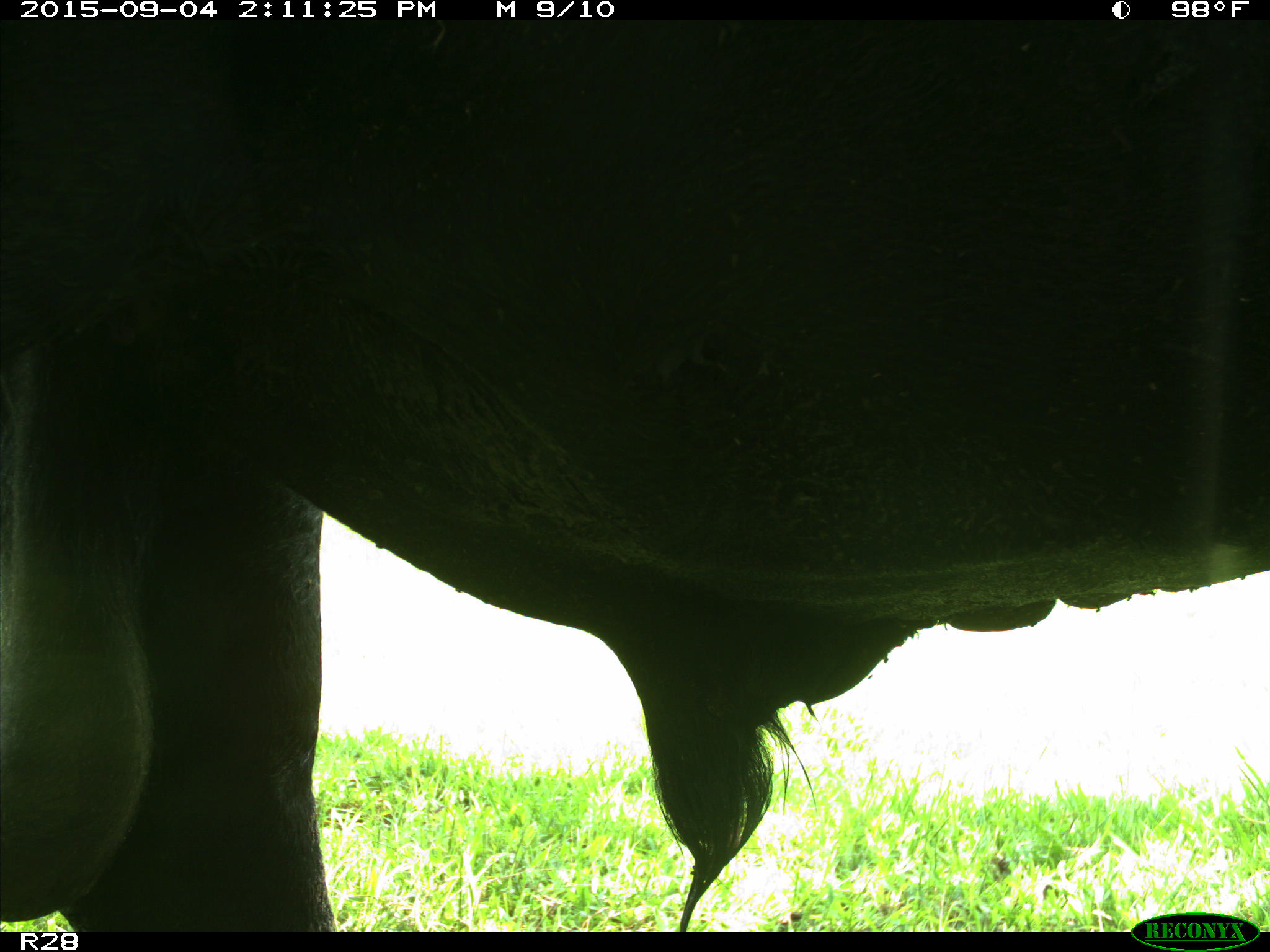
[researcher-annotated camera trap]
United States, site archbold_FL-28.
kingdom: Animalia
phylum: Chordata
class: Mammalia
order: Artiodactyla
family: Bovidae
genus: Bos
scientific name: Bos taurus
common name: domestic cow